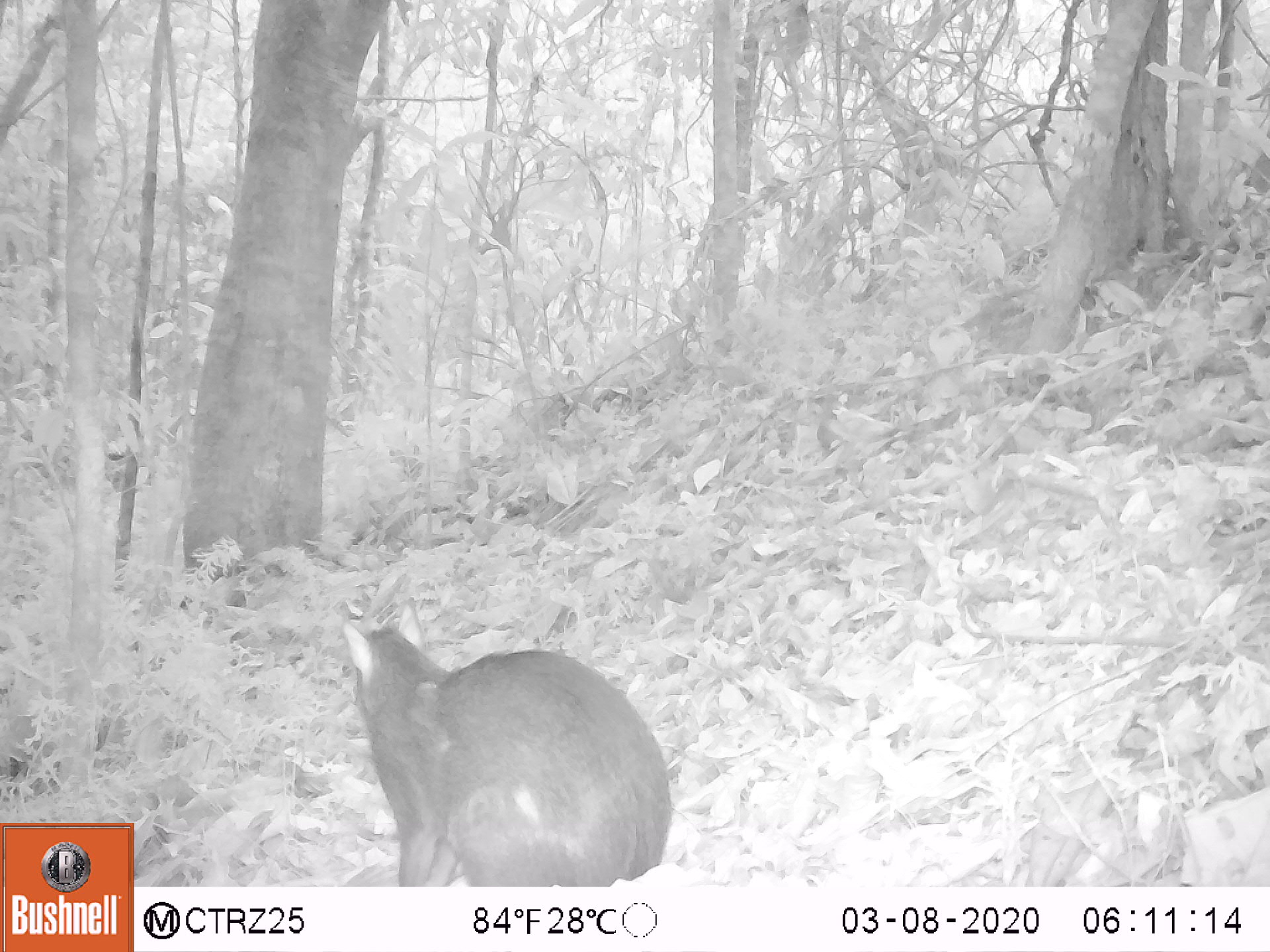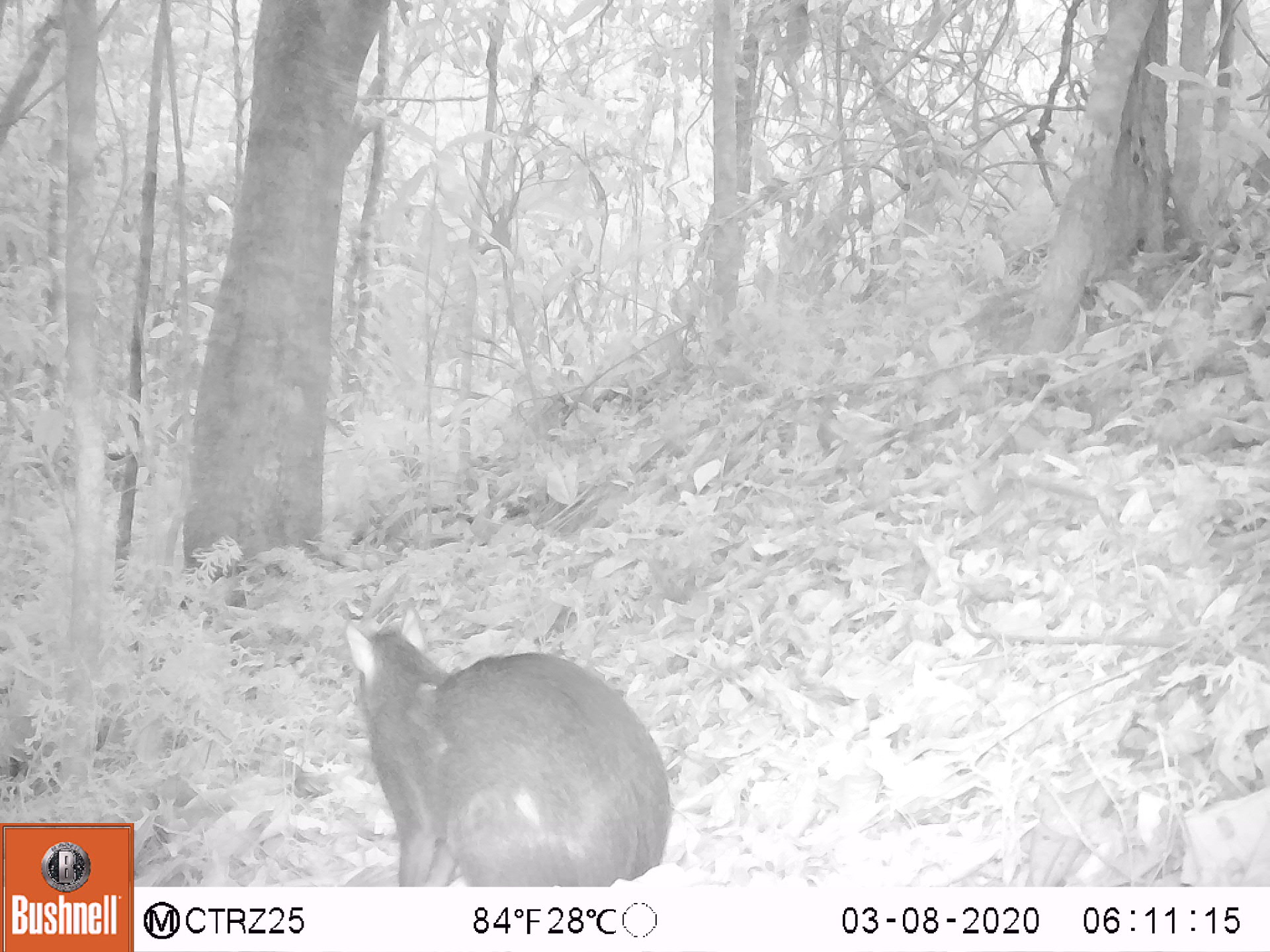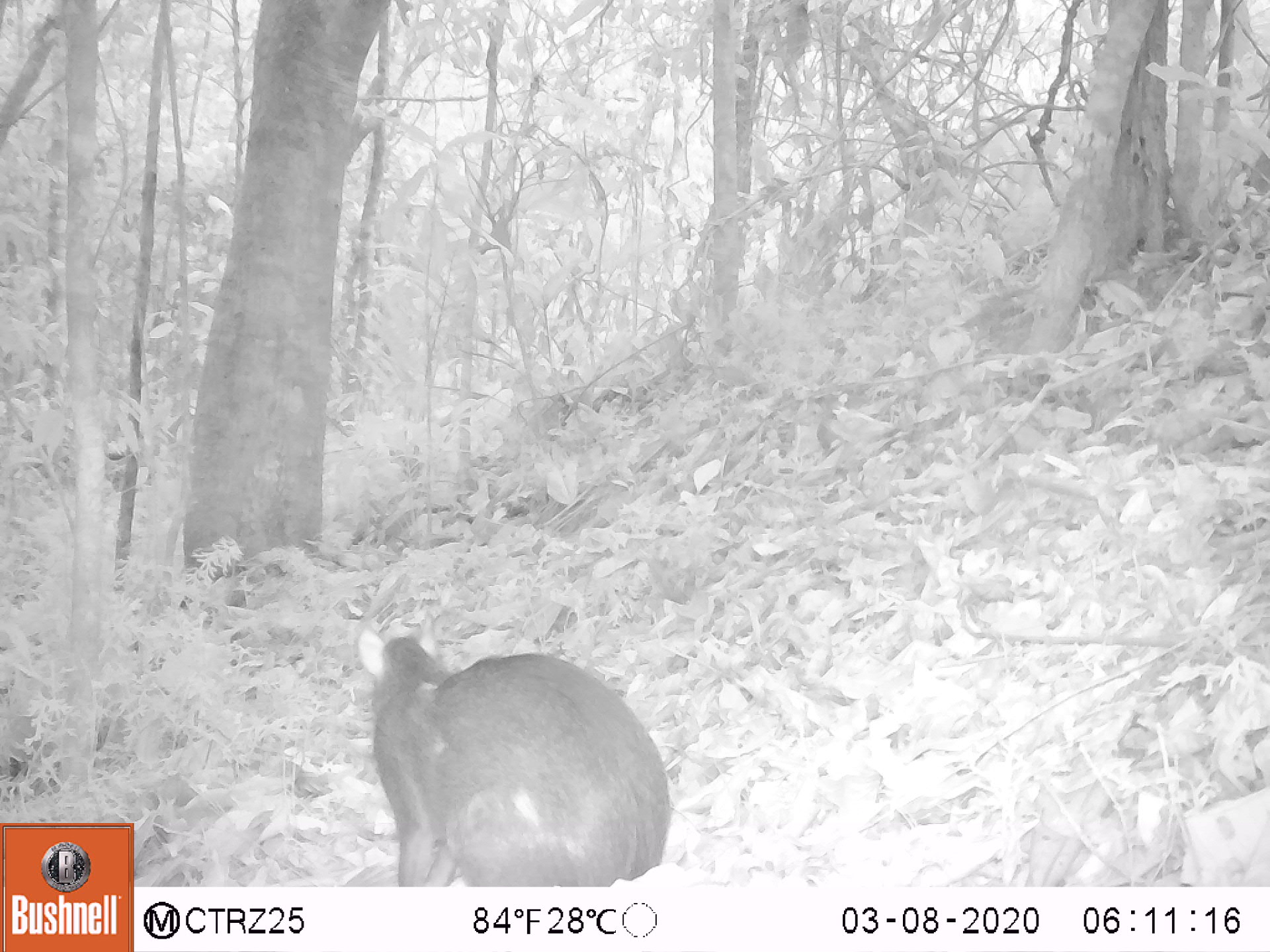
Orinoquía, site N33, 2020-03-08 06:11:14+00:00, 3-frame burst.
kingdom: Animalia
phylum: Chordata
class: Mammalia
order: Rodentia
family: Dasyproctidae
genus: Dasyprocta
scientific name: Dasyprocta fuliginosa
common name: black agouti